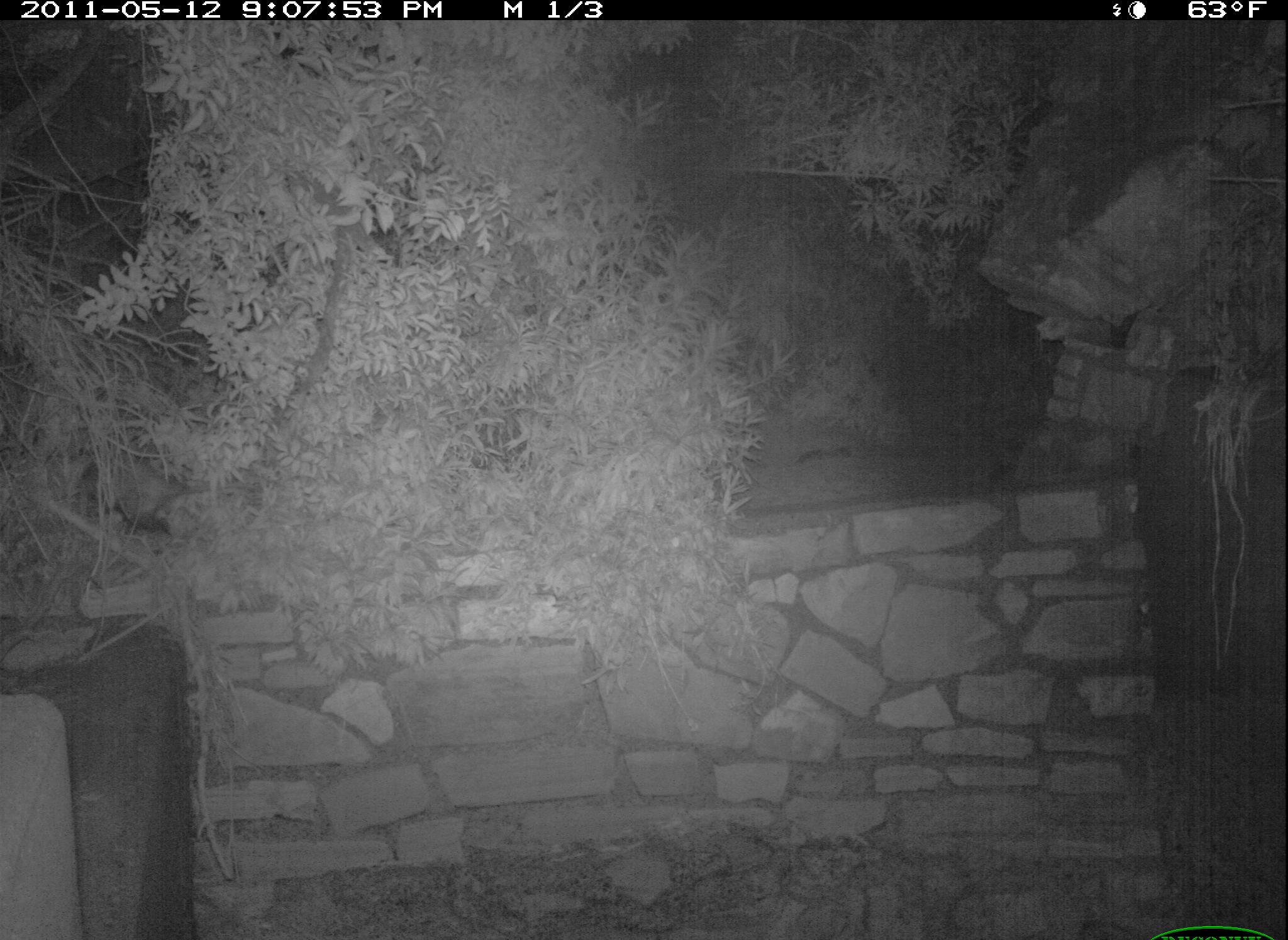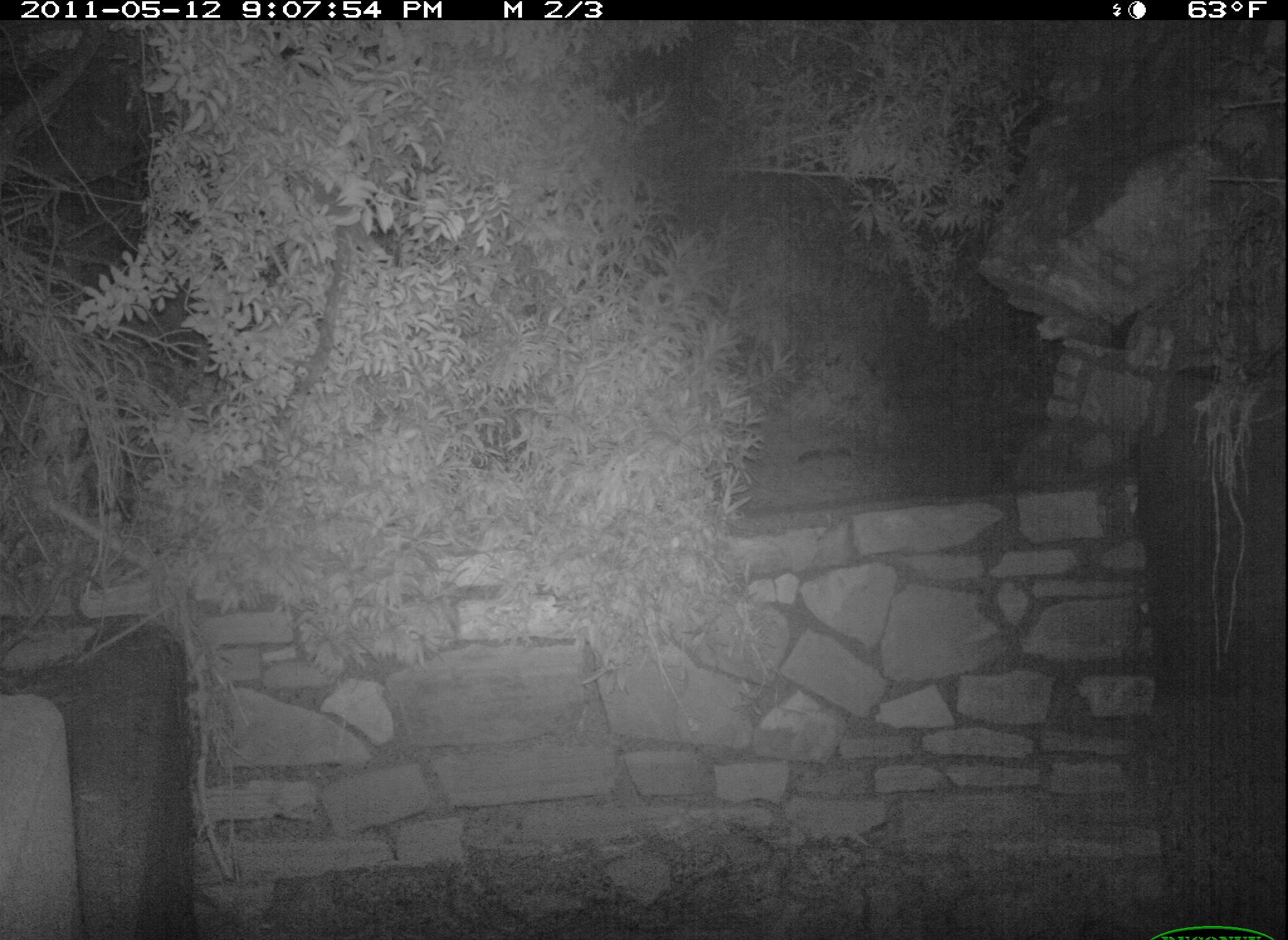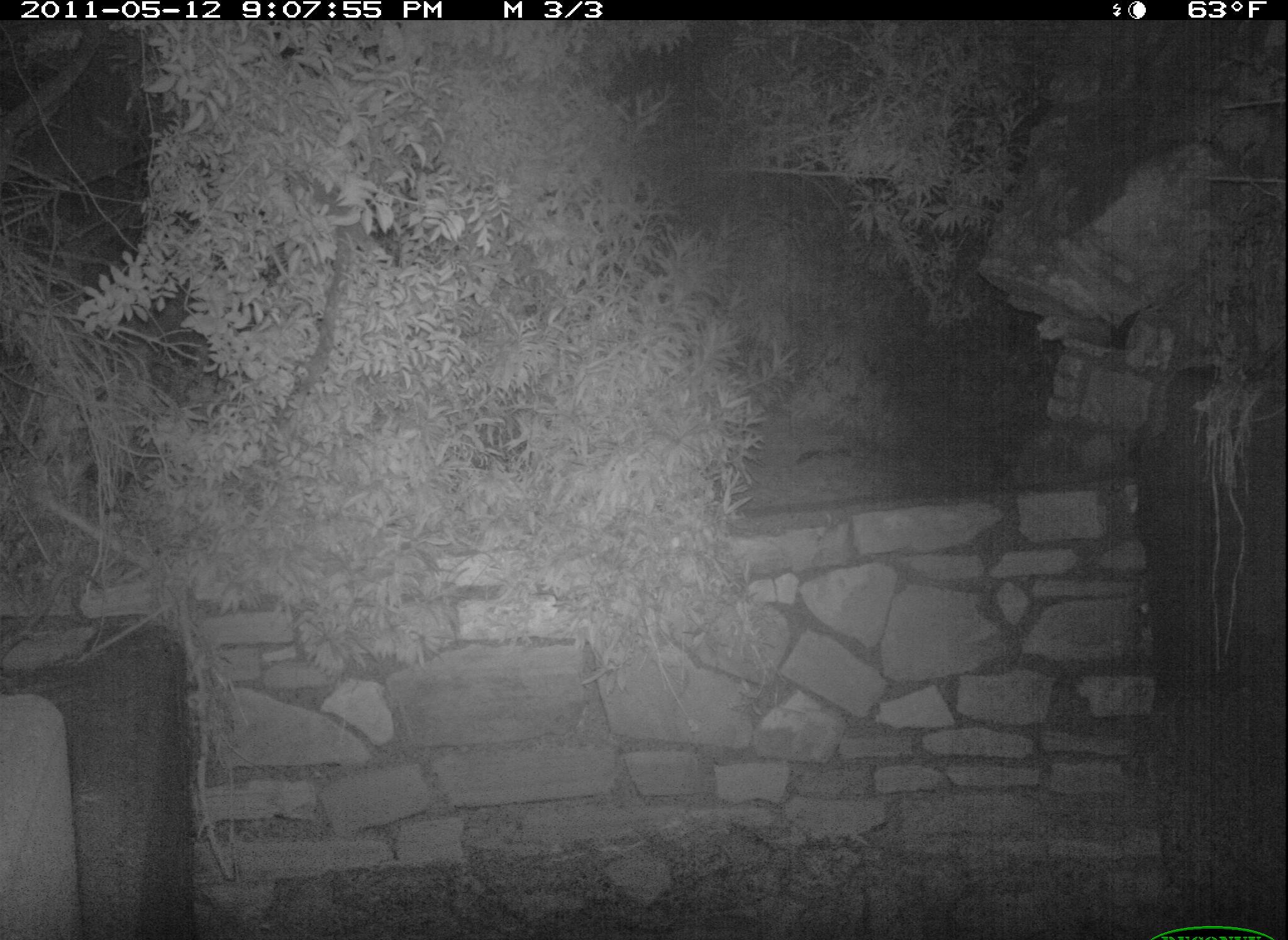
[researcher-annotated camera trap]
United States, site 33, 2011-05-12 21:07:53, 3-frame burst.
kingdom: Animalia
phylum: Chordata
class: Mammalia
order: Didelphimorphia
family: Didelphidae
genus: Didelphis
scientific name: Didelphis virginiana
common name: virginia opossum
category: opossum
Opossum (virginia opossum) (Didelphis virginiana).